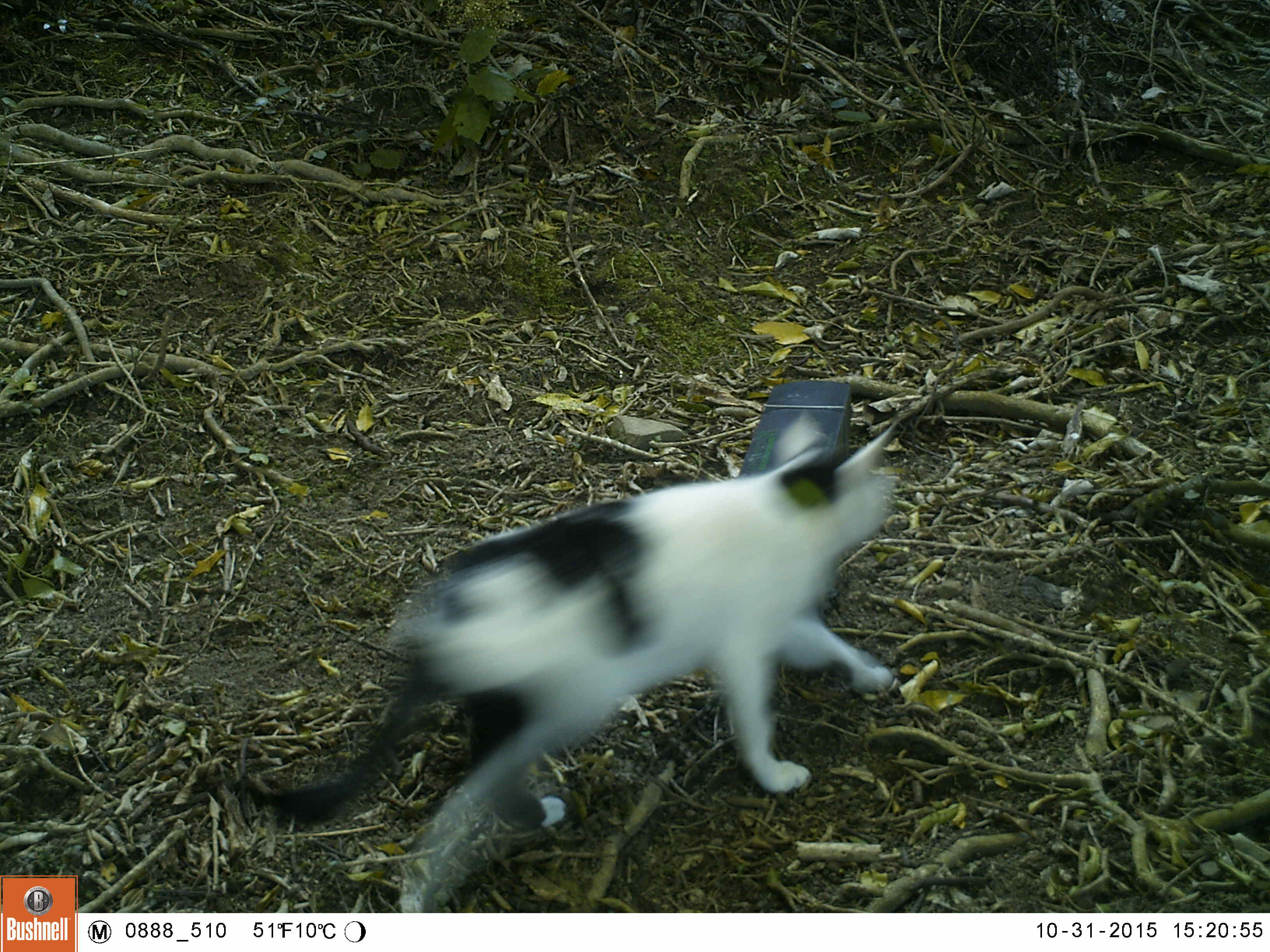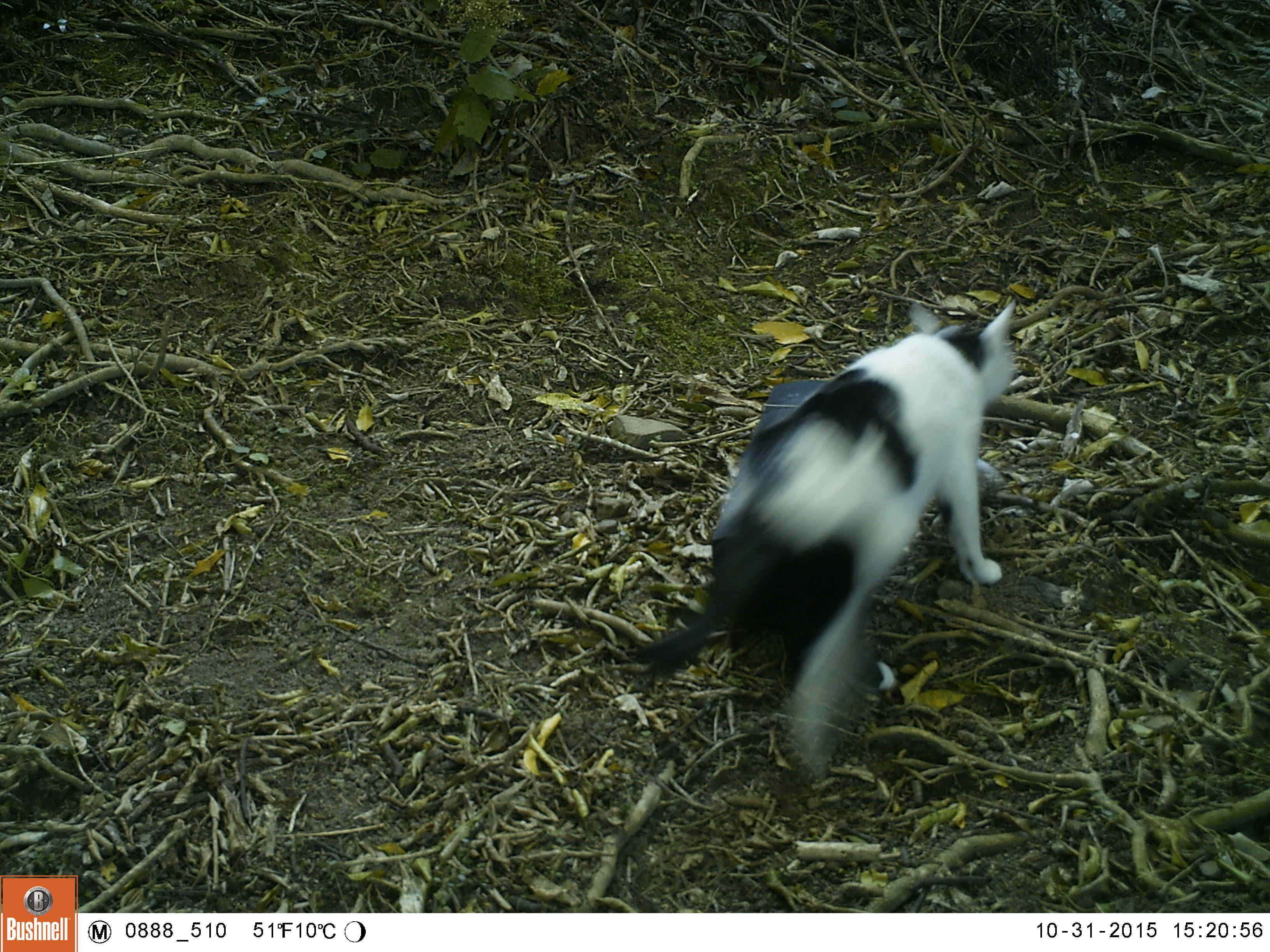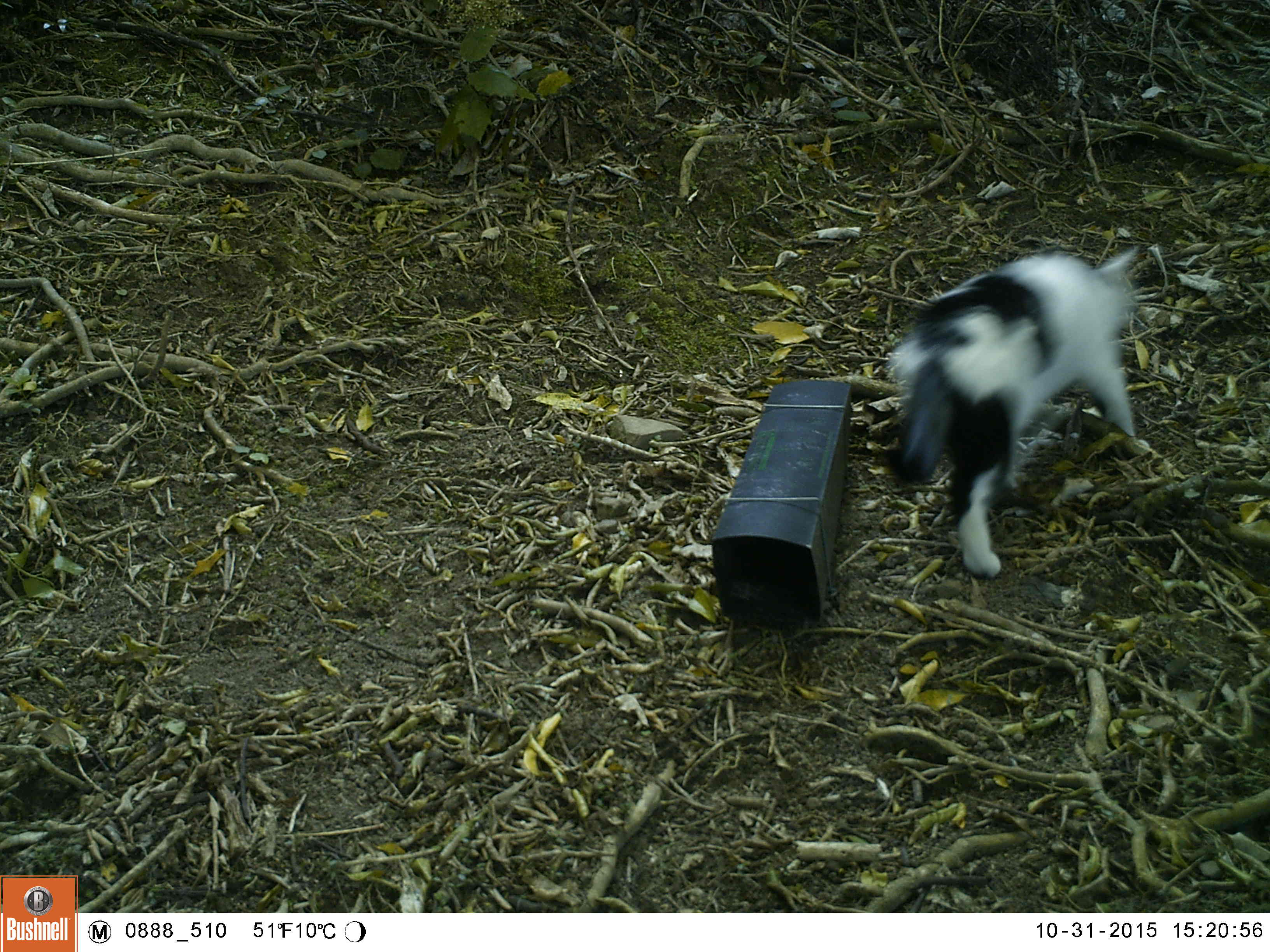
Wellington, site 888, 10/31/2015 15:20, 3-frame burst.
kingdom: Animalia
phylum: Chordata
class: Mammalia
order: Carnivora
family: Felidae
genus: Felis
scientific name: Felis catus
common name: cat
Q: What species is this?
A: Cat (Felis catus).